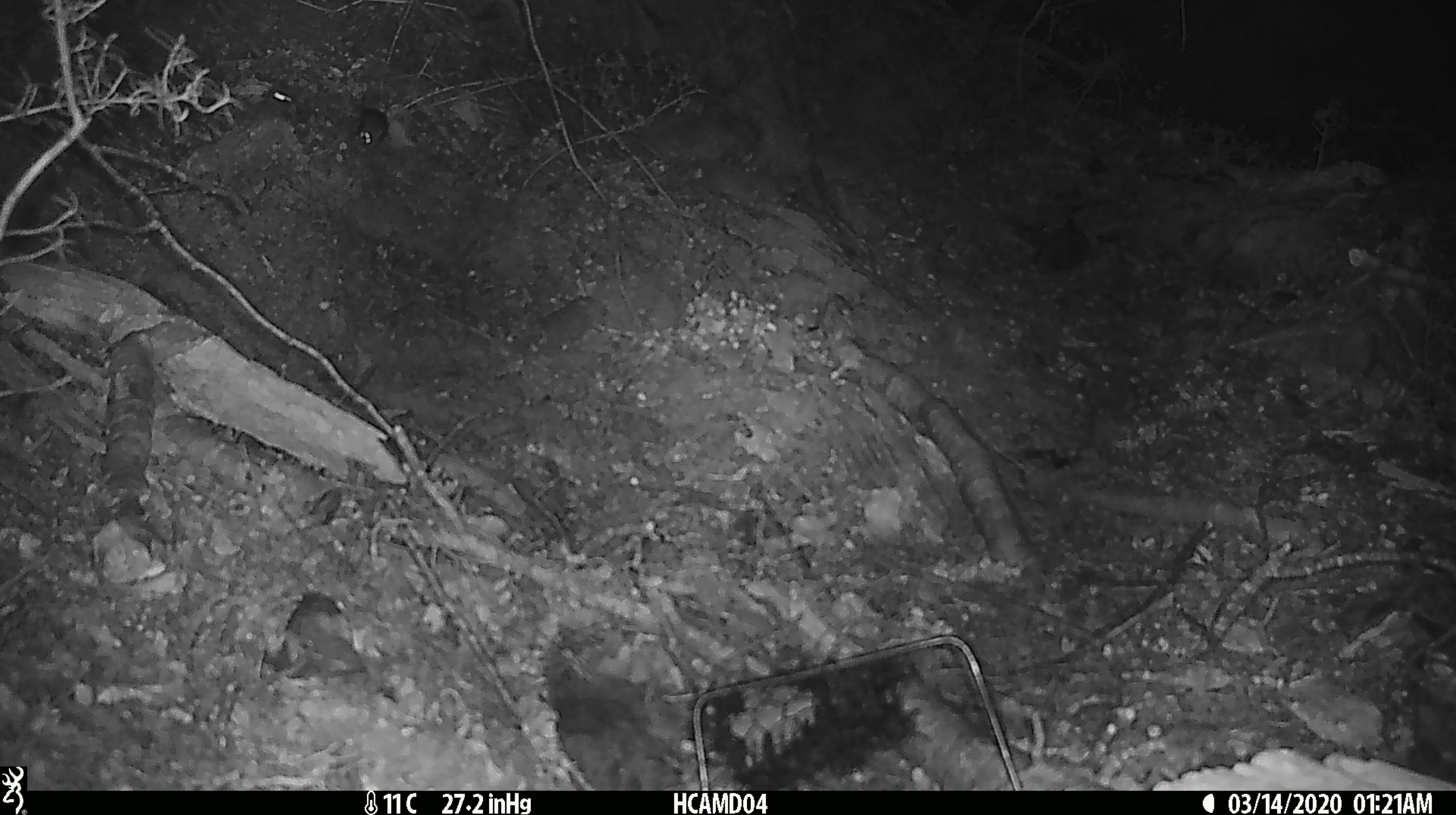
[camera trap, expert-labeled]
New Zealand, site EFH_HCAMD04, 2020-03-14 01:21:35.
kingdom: Animalia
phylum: Chordata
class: Mammalia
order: Rodentia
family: Muridae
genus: Mus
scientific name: Mus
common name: mouse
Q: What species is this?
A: Mouse (Mus).